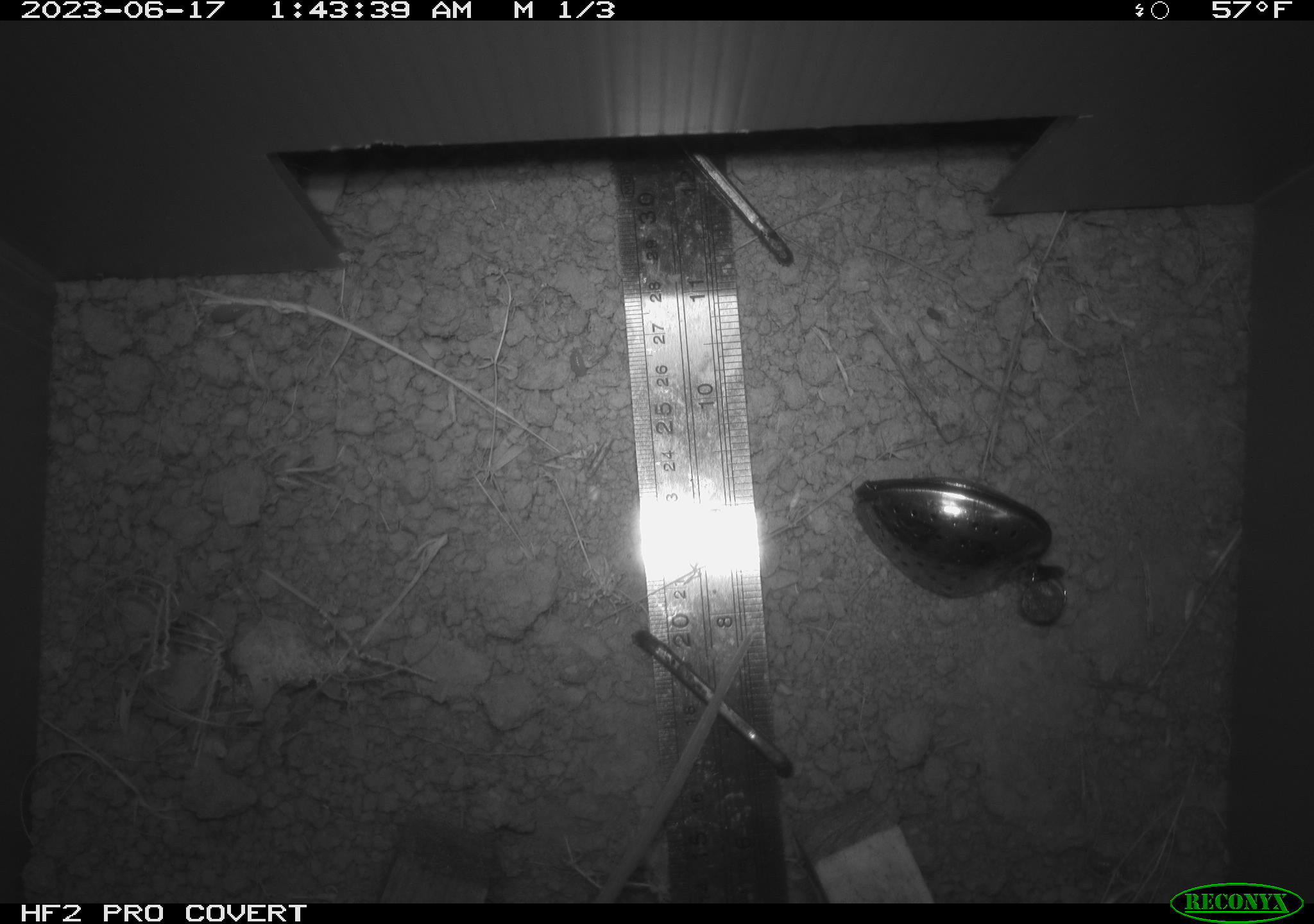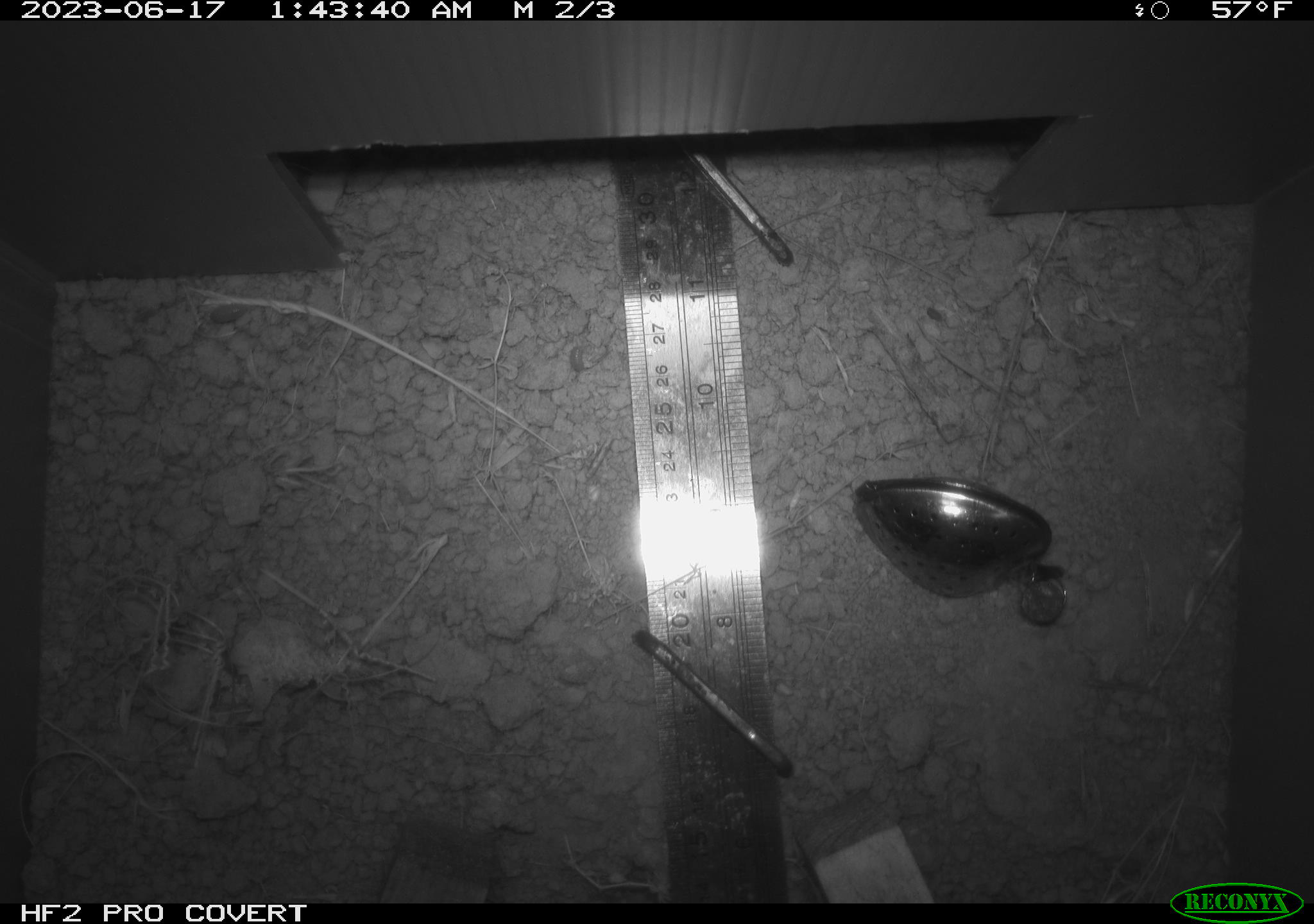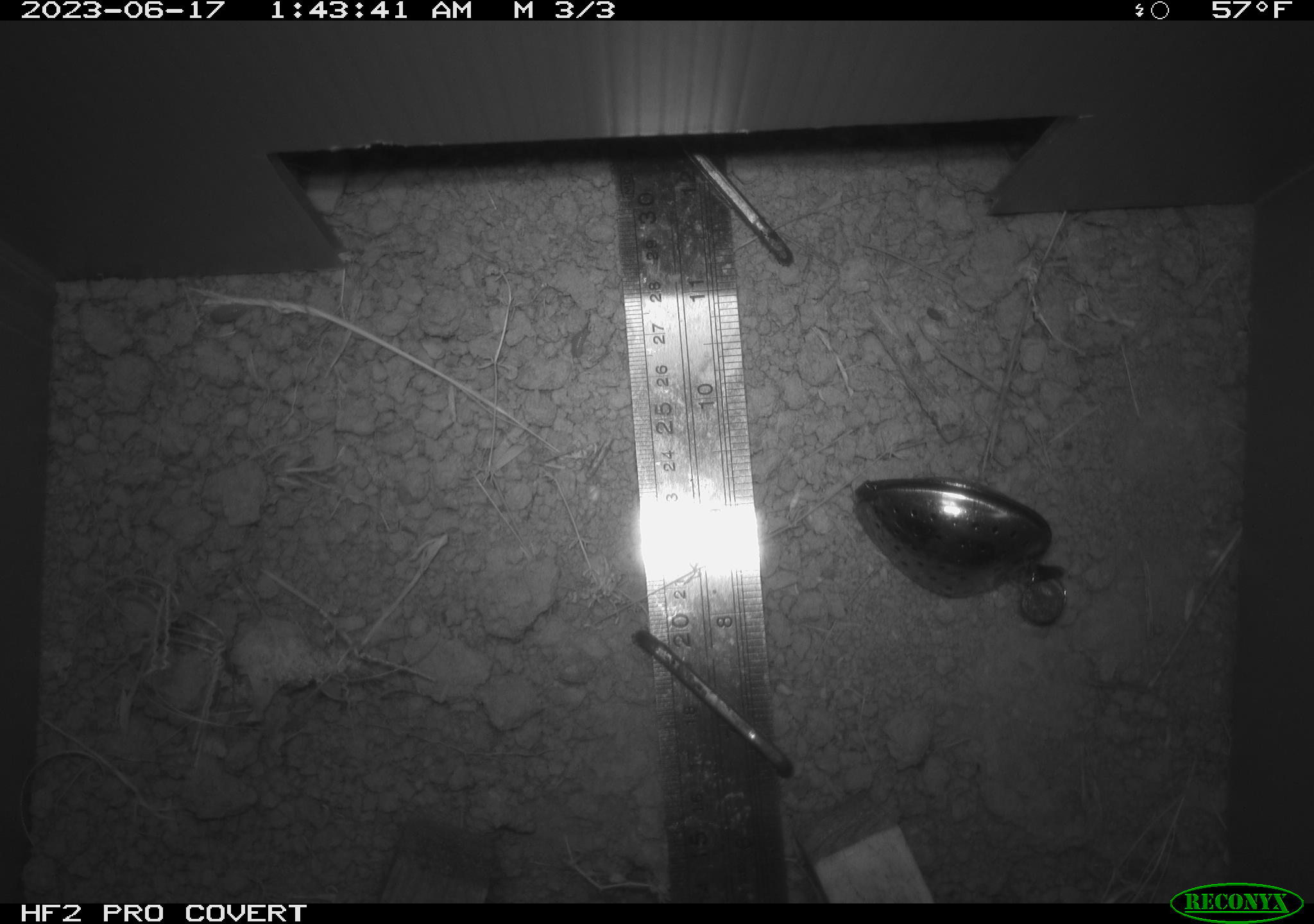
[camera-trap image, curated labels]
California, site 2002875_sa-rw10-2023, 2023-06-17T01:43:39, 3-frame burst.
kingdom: Animalia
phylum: Chordata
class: Mammalia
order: Rodentia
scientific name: Rodentia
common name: rodent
Rodent (Rodentia).